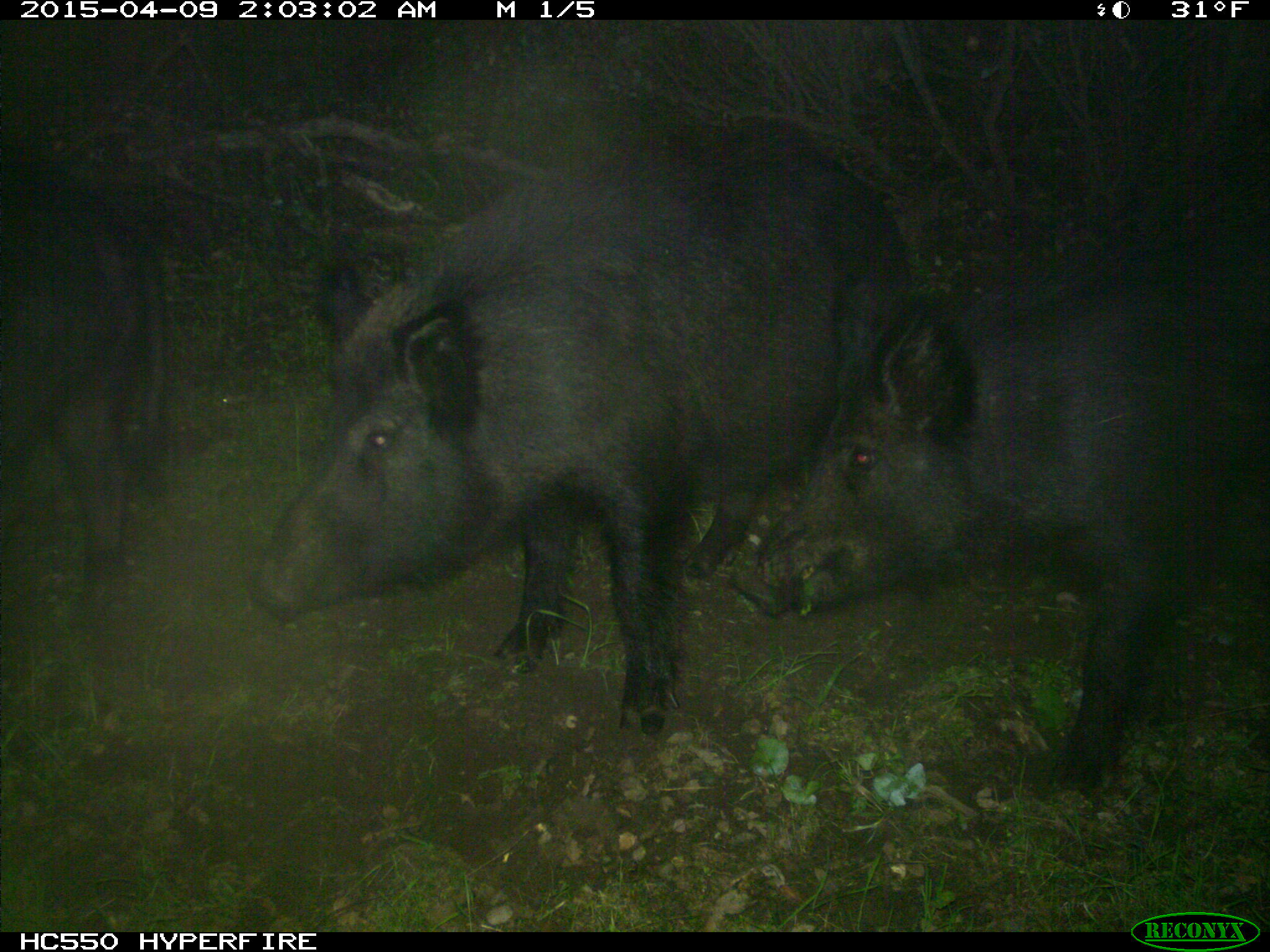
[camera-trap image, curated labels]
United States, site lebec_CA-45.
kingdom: Animalia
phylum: Chordata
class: Mammalia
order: Artiodactyla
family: Suidae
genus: Sus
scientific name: Sus scrofa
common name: wild boar